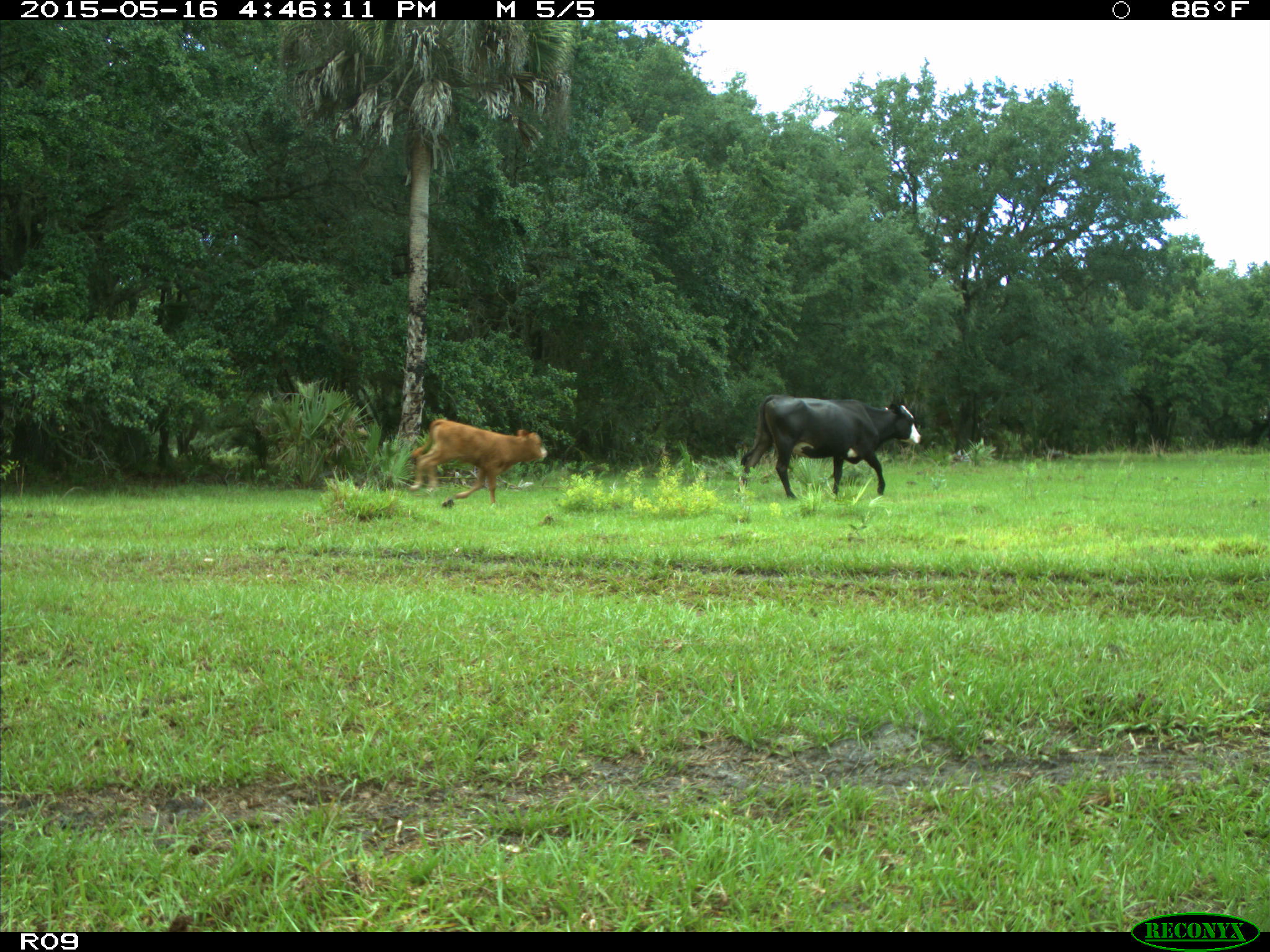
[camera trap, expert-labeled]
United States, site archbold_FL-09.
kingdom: Animalia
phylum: Chordata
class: Mammalia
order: Artiodactyla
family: Bovidae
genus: Bos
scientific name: Bos taurus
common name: domestic cow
Bos taurus (domestic cow).